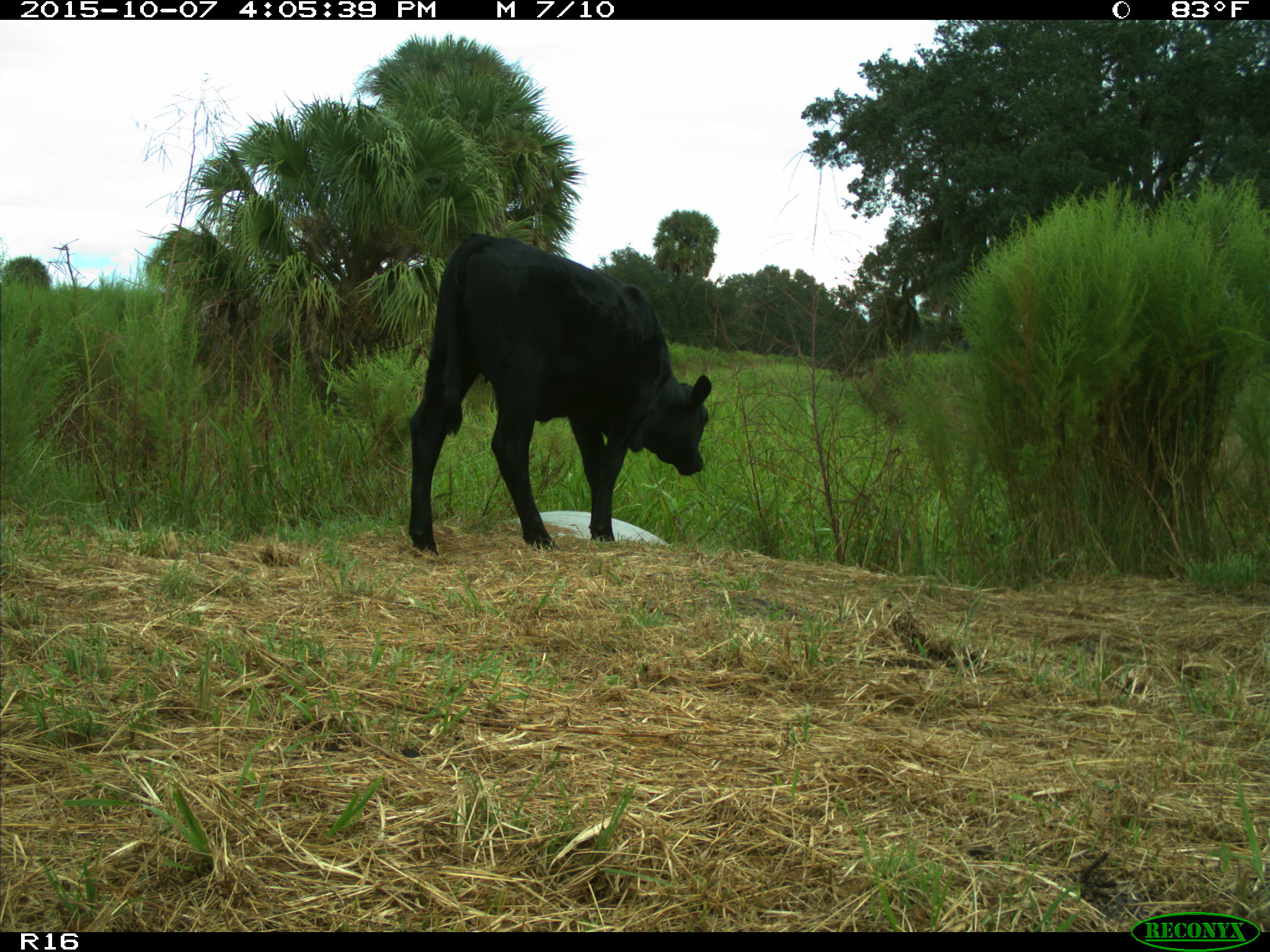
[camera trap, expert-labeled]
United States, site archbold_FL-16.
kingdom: Animalia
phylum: Chordata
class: Mammalia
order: Artiodactyla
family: Bovidae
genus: Bos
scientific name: Bos taurus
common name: domestic cow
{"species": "Bos taurus (domestic cow)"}